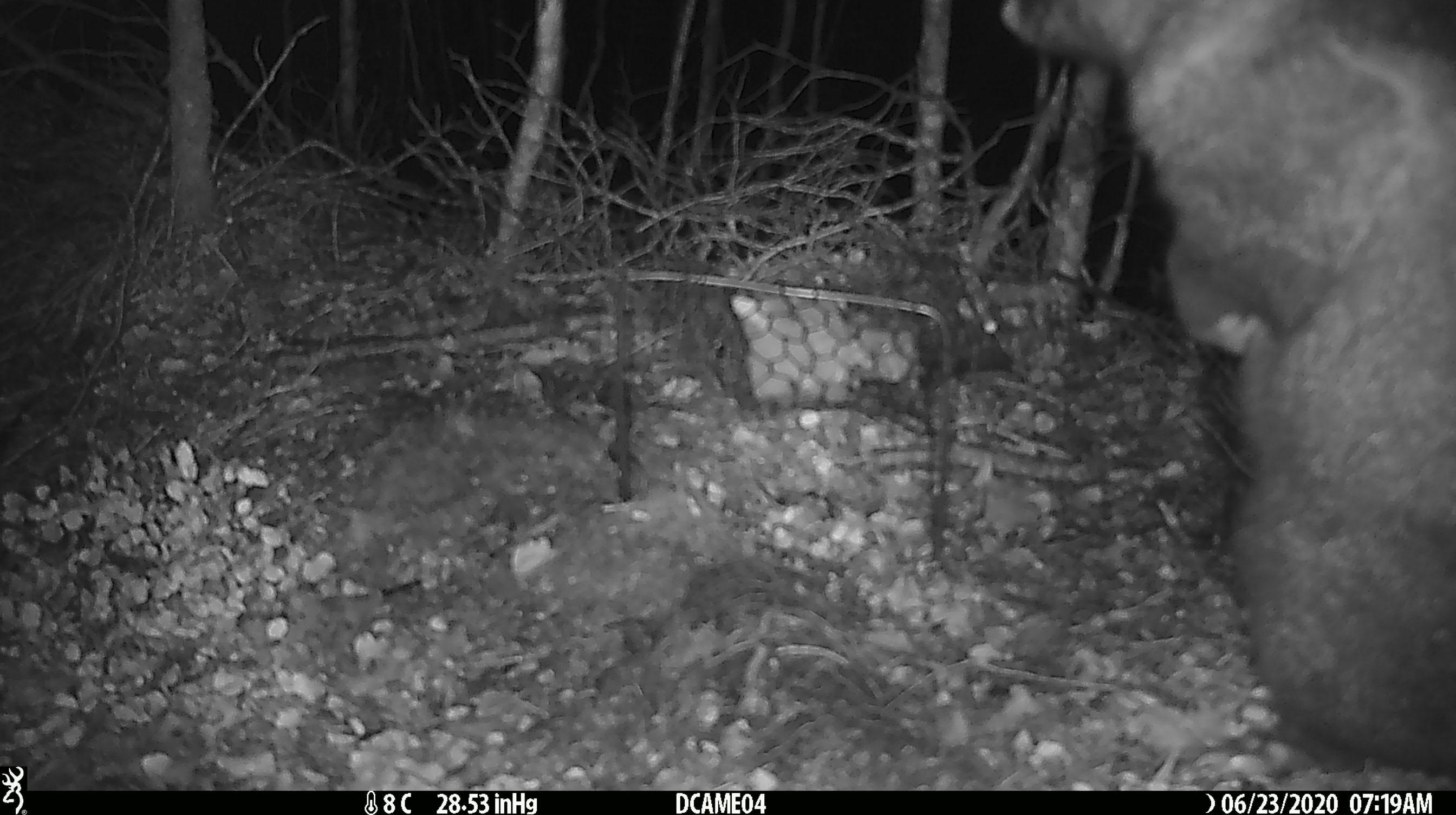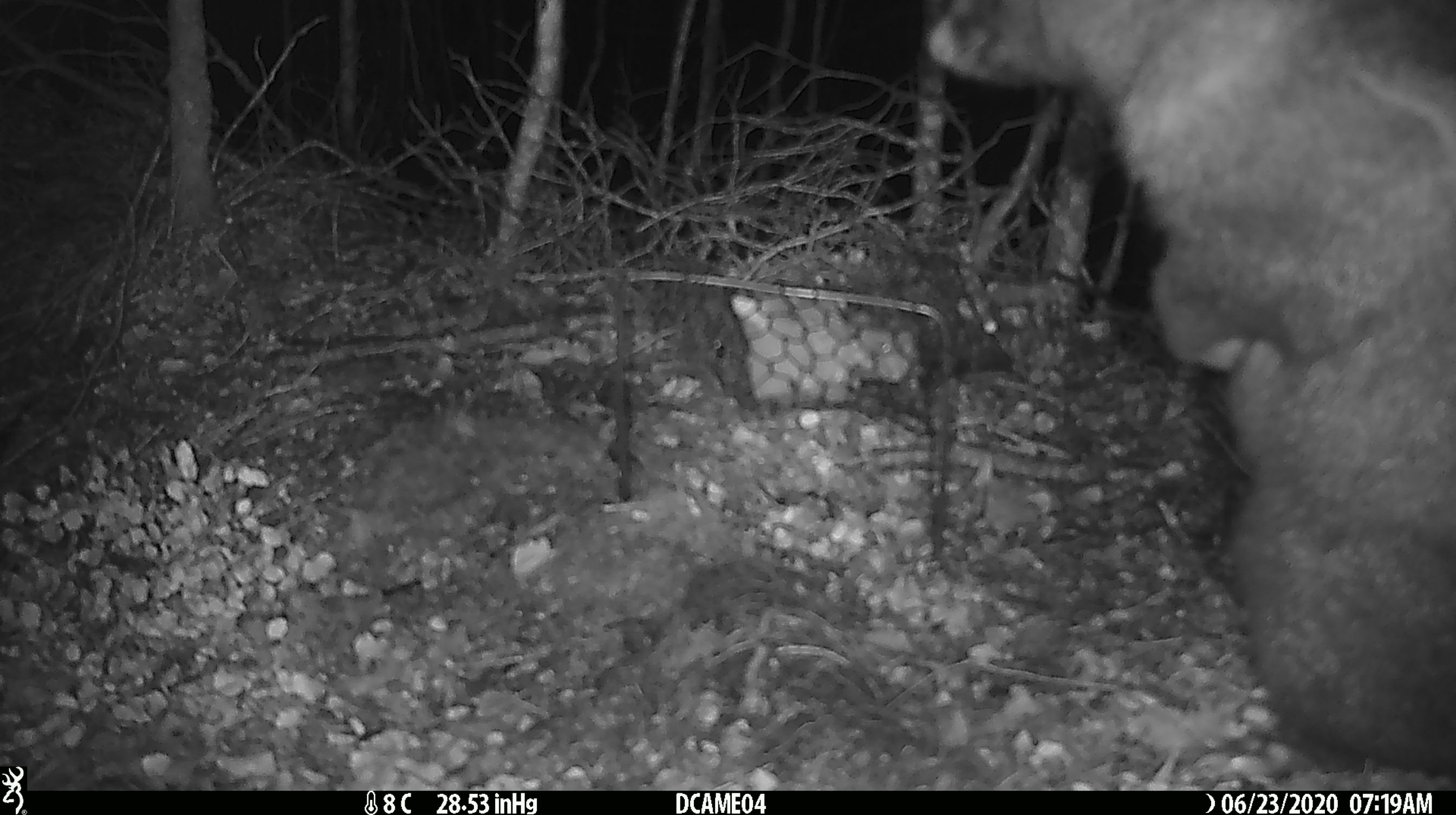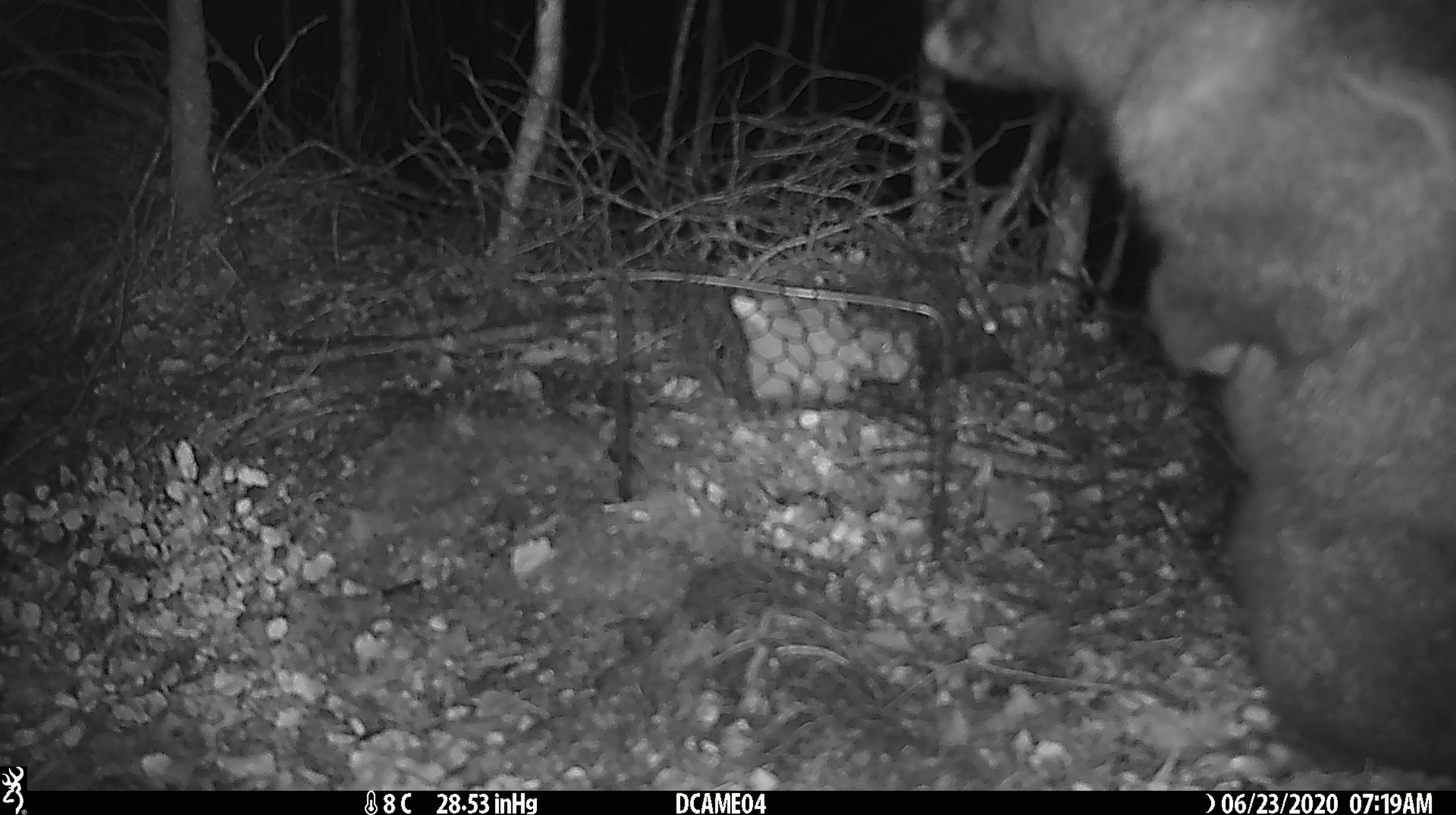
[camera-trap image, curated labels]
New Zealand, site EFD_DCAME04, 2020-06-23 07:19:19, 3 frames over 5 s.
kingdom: Animalia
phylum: Chordata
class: Mammalia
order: Diprotodontia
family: Phalangeridae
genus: Trichosurus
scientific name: Trichosurus vulpecula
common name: common brushtail possum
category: possum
Possum (common brushtail possum) (Trichosurus vulpecula).